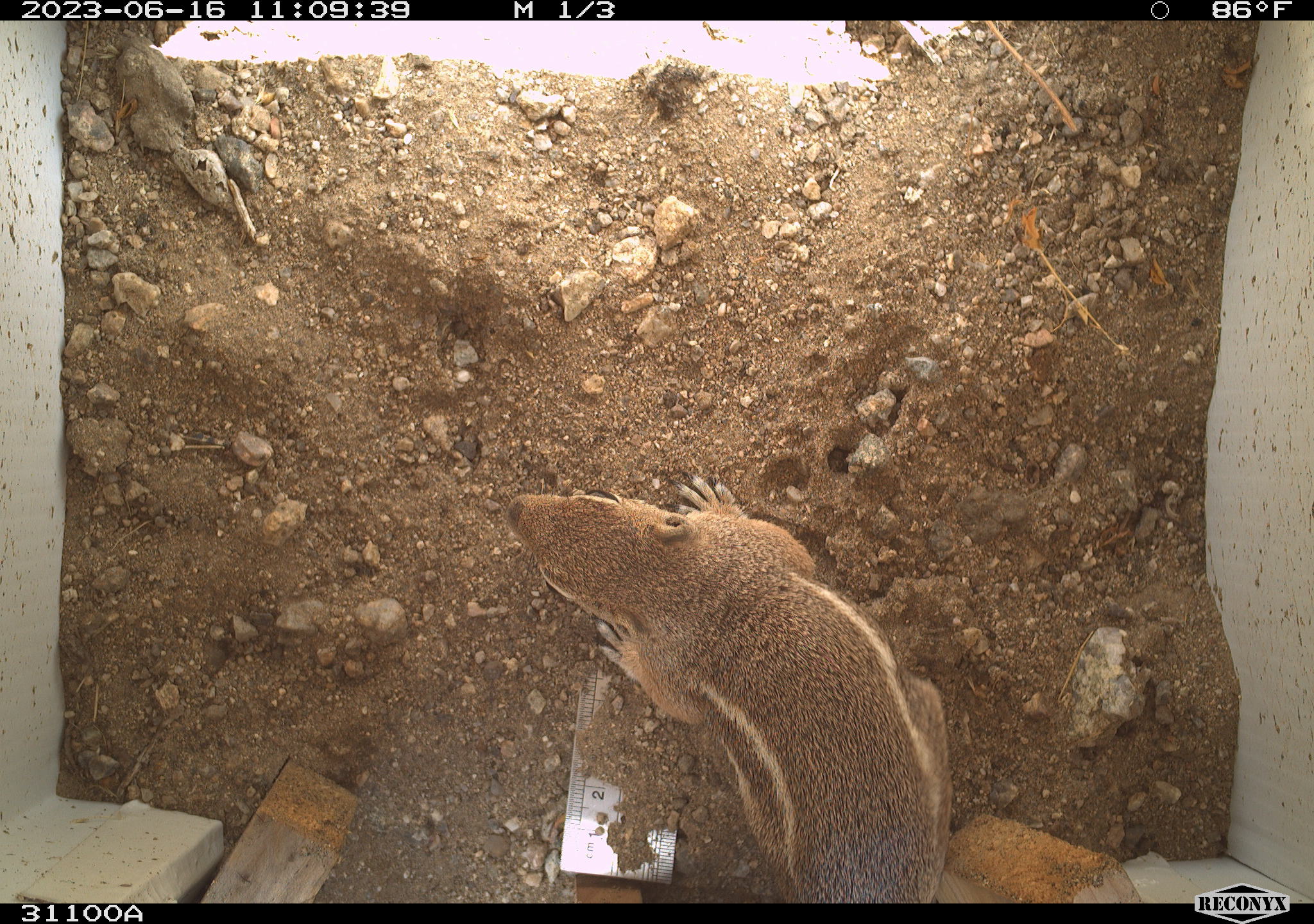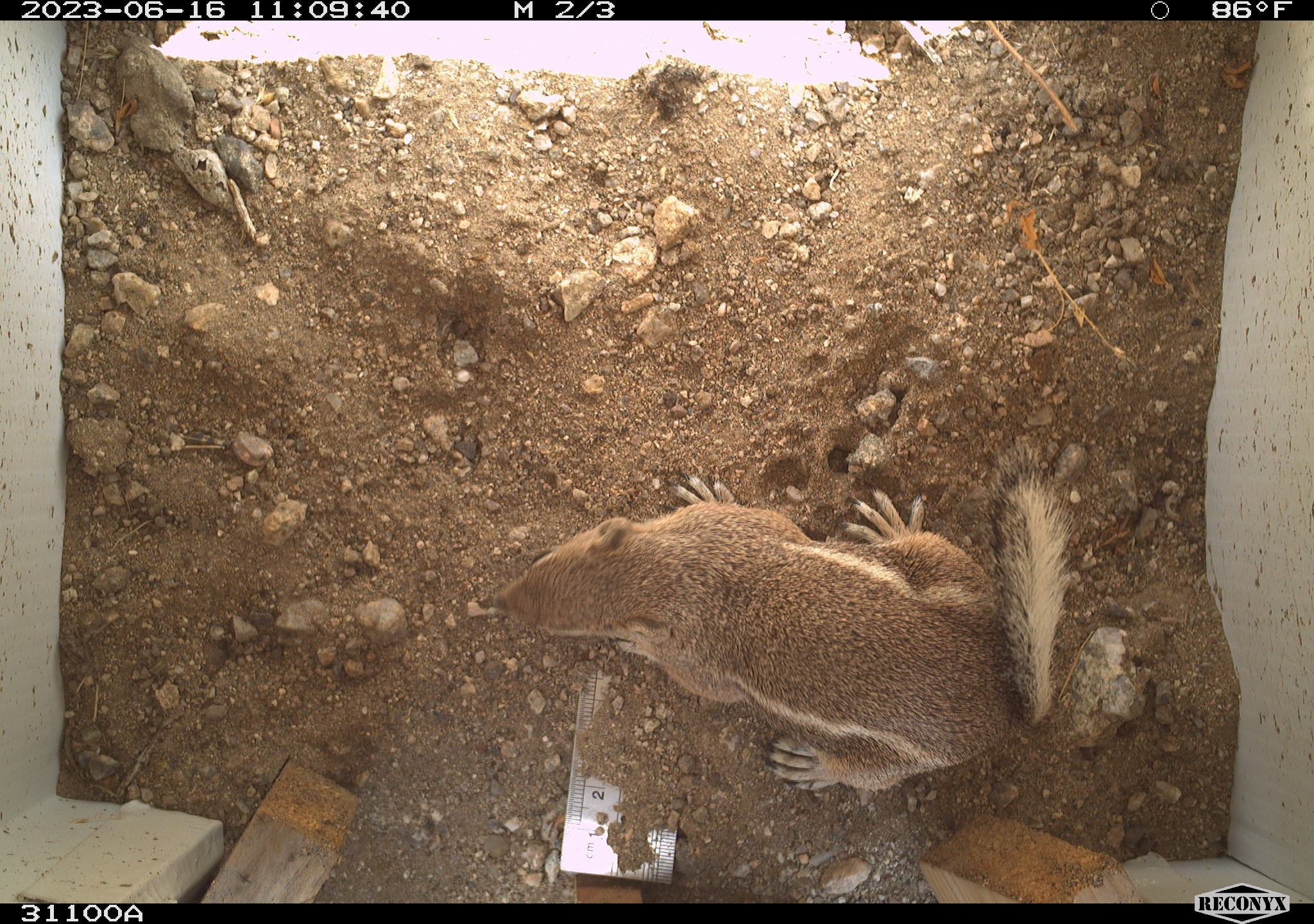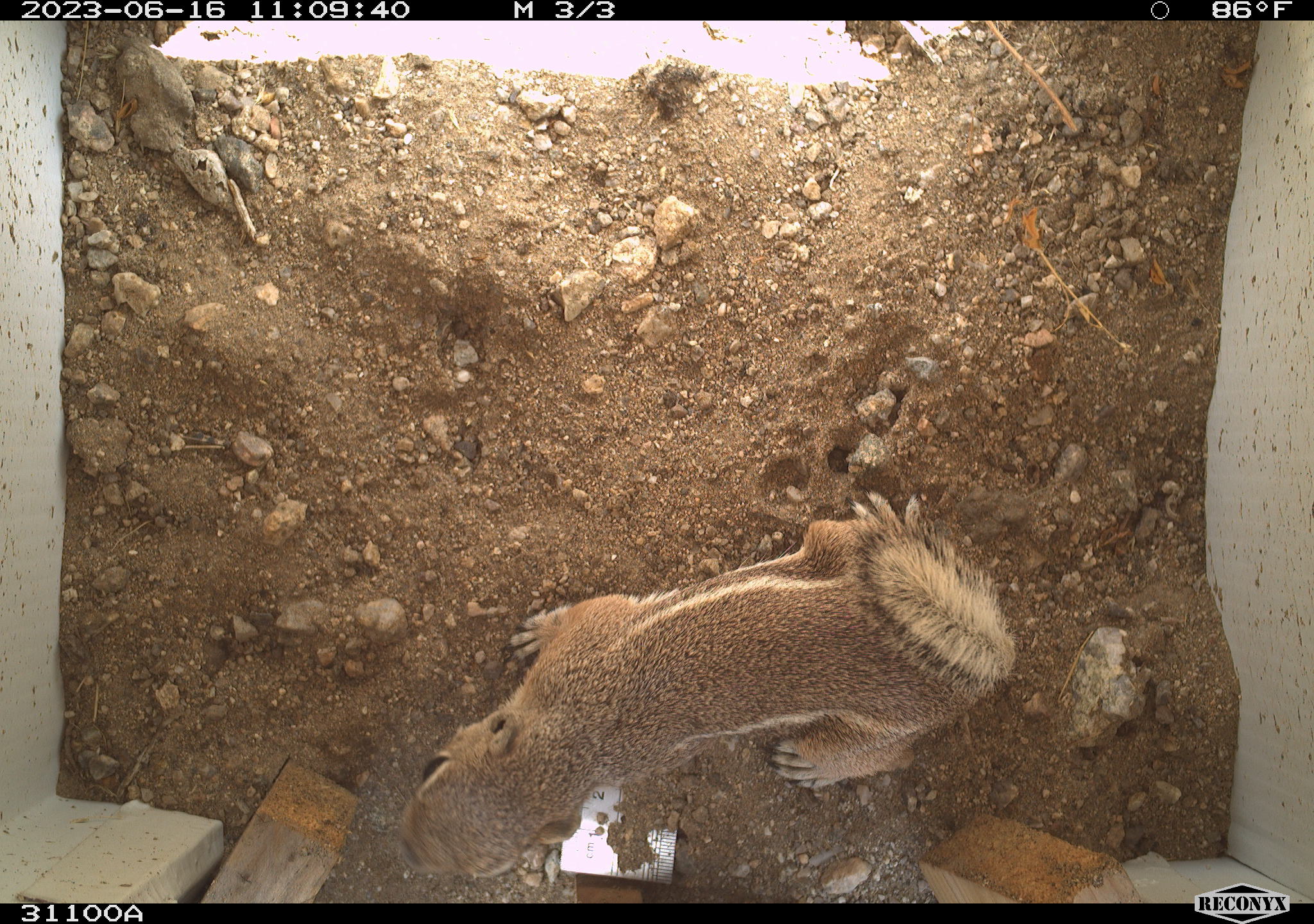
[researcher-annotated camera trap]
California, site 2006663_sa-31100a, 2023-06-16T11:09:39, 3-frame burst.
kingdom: Animalia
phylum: Chordata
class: Mammalia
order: Rodentia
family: Sciuridae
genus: Ammospermophilus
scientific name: Ammospermophilus leucurus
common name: white-tailed antelope squirrel